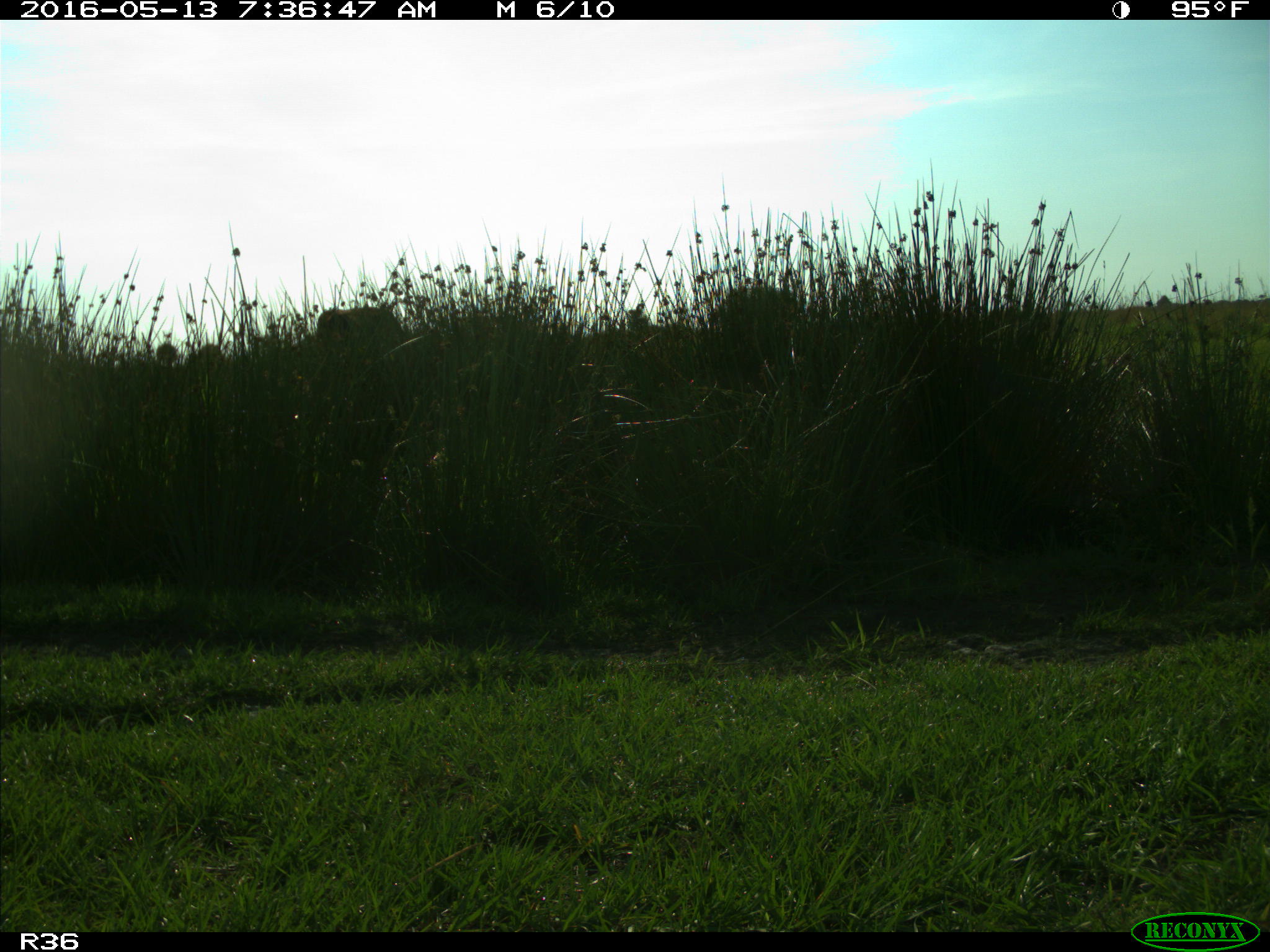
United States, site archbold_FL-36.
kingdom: Animalia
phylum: Chordata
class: Mammalia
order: Artiodactyla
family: Bovidae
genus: Bos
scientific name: Bos taurus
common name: domestic cow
Bos taurus (domestic cow).